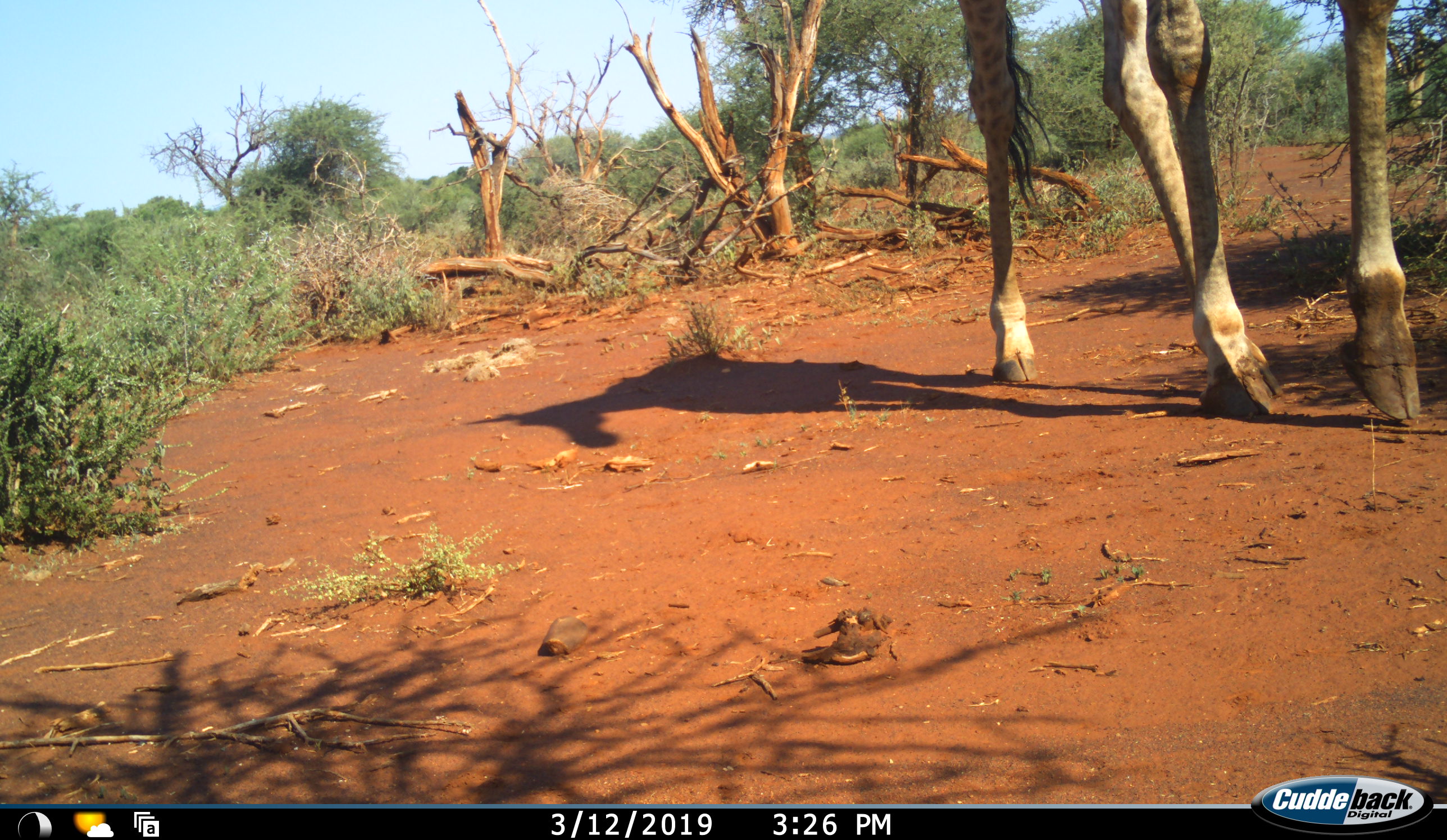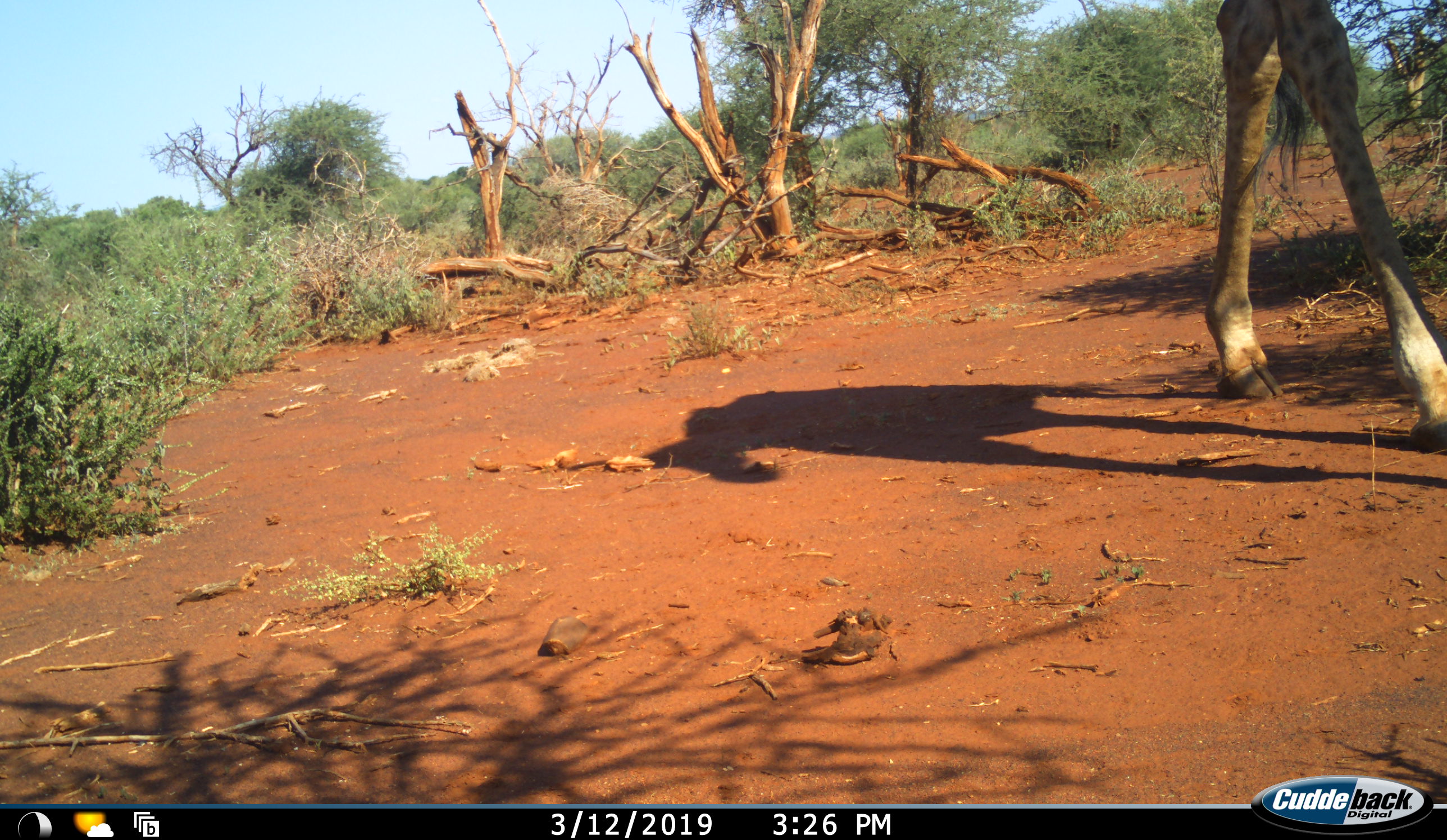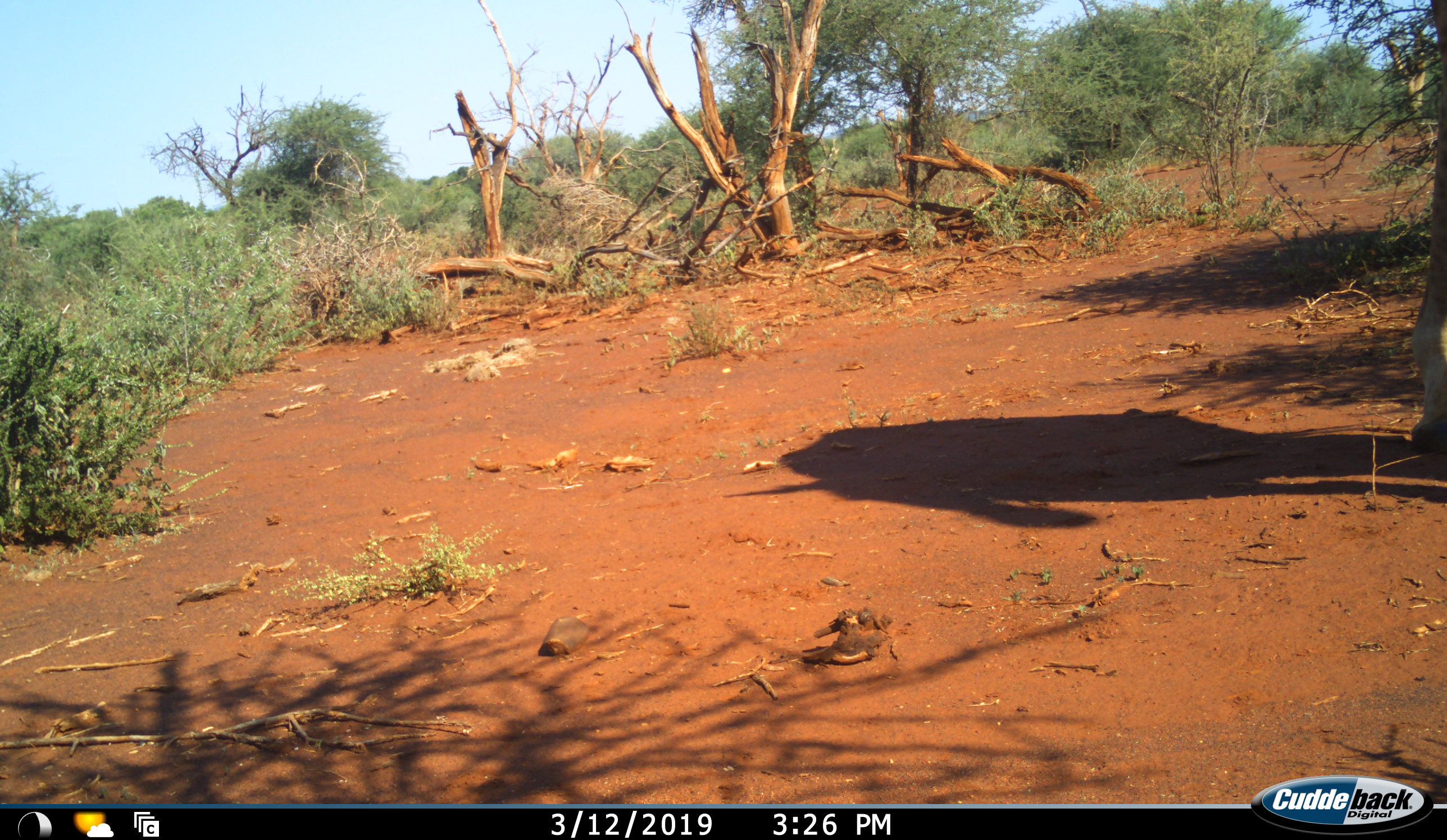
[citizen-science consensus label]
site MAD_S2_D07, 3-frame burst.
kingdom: Animalia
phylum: Chordata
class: Mammalia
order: Artiodactyla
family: Giraffidae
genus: Giraffa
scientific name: Giraffa camelopardalis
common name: giraffe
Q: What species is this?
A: Giraffe (Giraffa camelopardalis).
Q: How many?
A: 1.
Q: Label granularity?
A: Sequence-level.